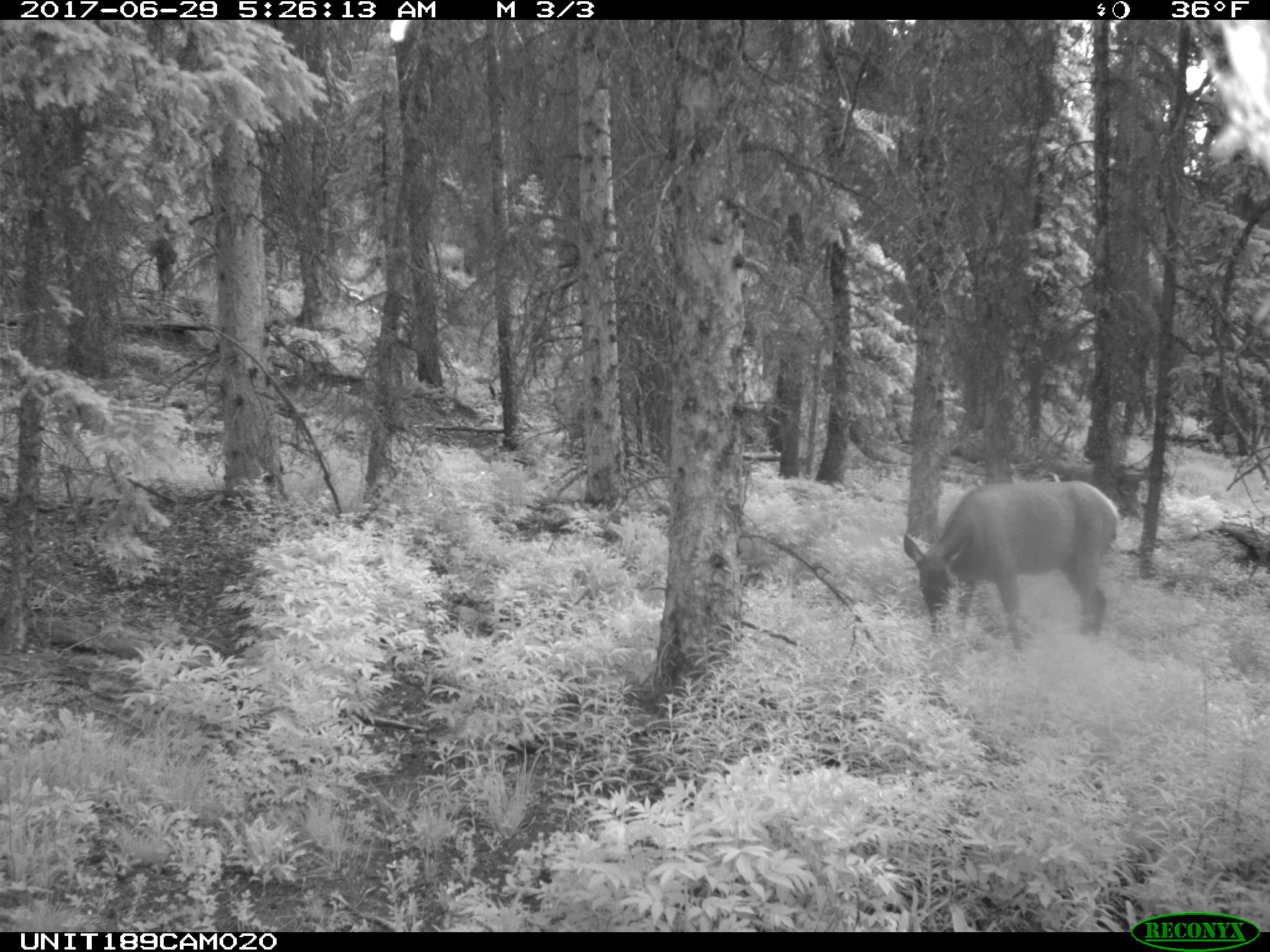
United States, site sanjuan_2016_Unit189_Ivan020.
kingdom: Animalia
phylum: Chordata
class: Mammalia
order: Artiodactyla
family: Cervidae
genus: Cervus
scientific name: Cervus elaphus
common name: red deer